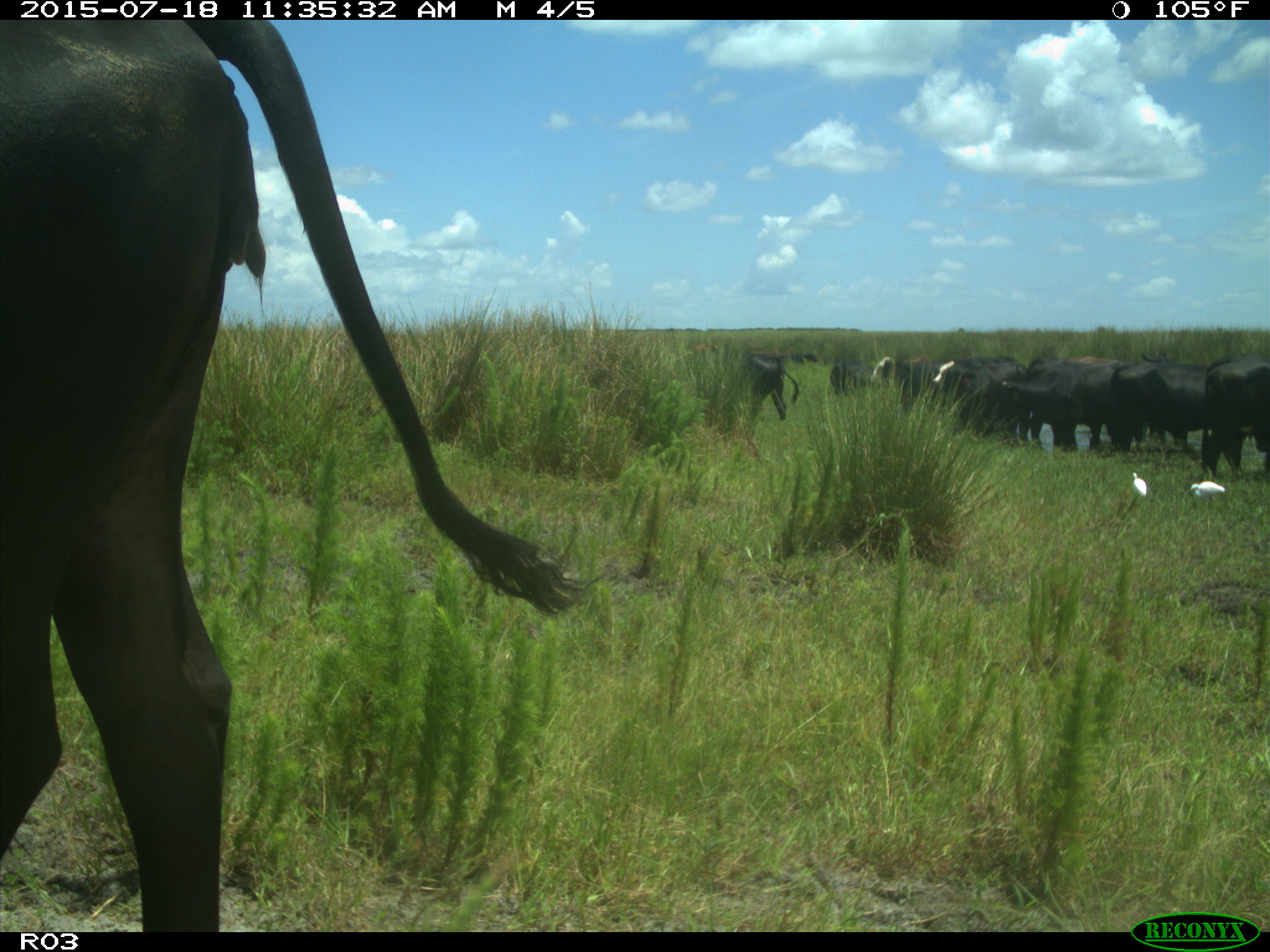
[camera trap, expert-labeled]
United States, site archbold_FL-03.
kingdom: Animalia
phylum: Chordata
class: Mammalia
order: Artiodactyla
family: Bovidae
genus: Bos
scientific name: Bos taurus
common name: domestic cow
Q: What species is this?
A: Bos taurus (domestic cow).